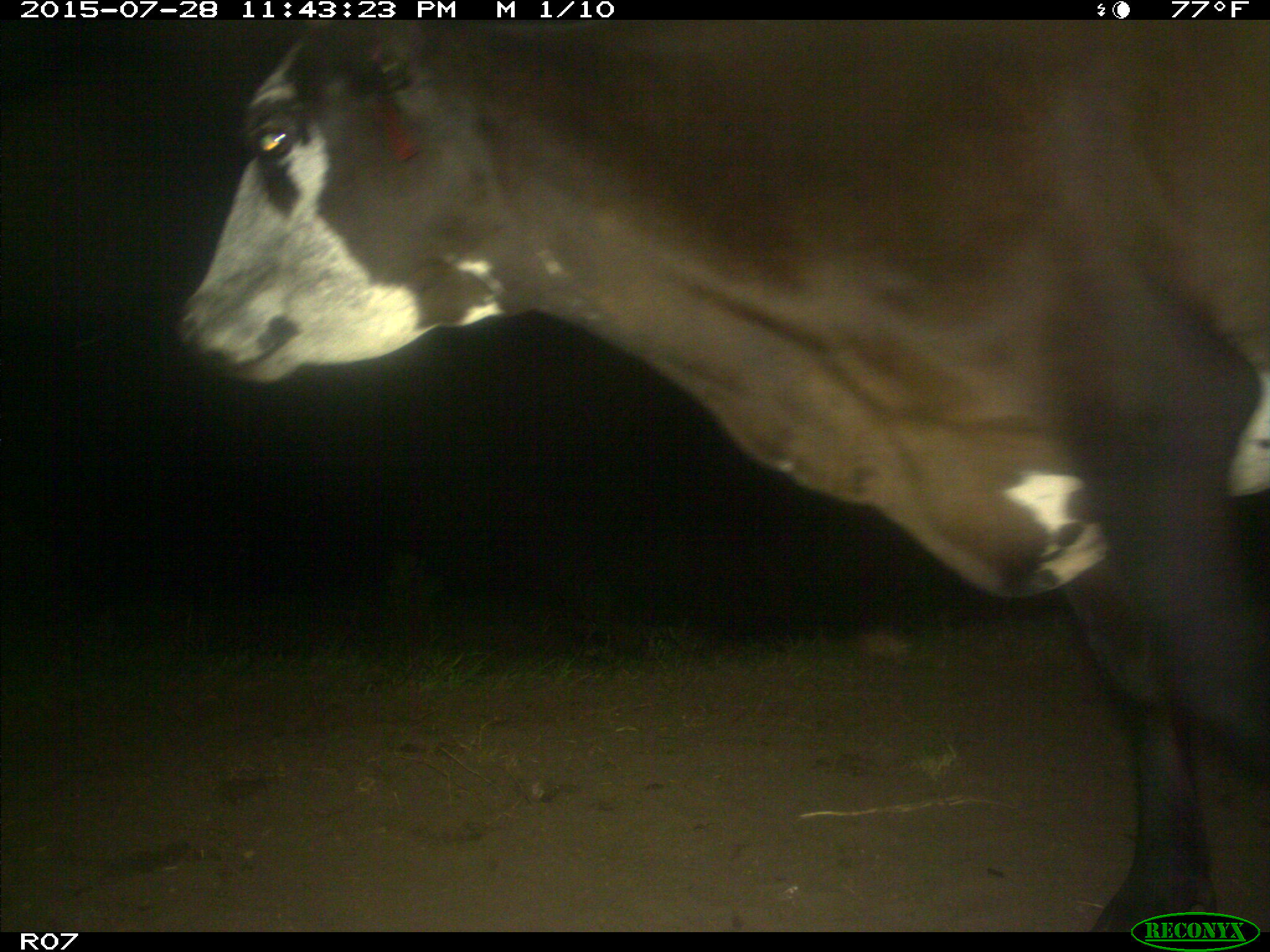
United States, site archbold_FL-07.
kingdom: Animalia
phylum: Chordata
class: Mammalia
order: Artiodactyla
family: Bovidae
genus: Bos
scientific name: Bos taurus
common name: domestic cow